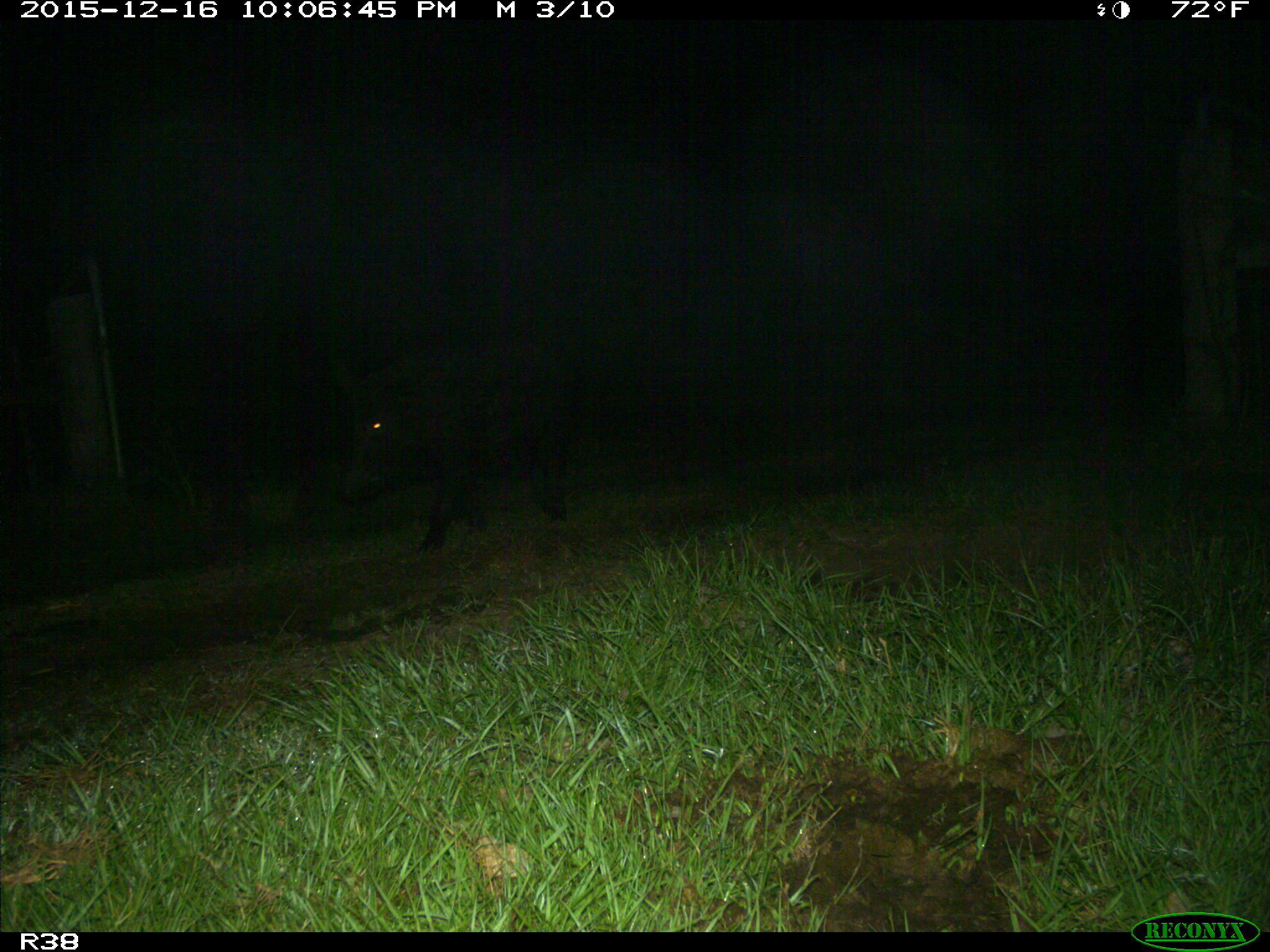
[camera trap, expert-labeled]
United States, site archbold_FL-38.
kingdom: Animalia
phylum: Chordata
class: Mammalia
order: Artiodactyla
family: Suidae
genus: Sus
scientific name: Sus scrofa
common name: wild boar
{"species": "Sus scrofa (wild boar)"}